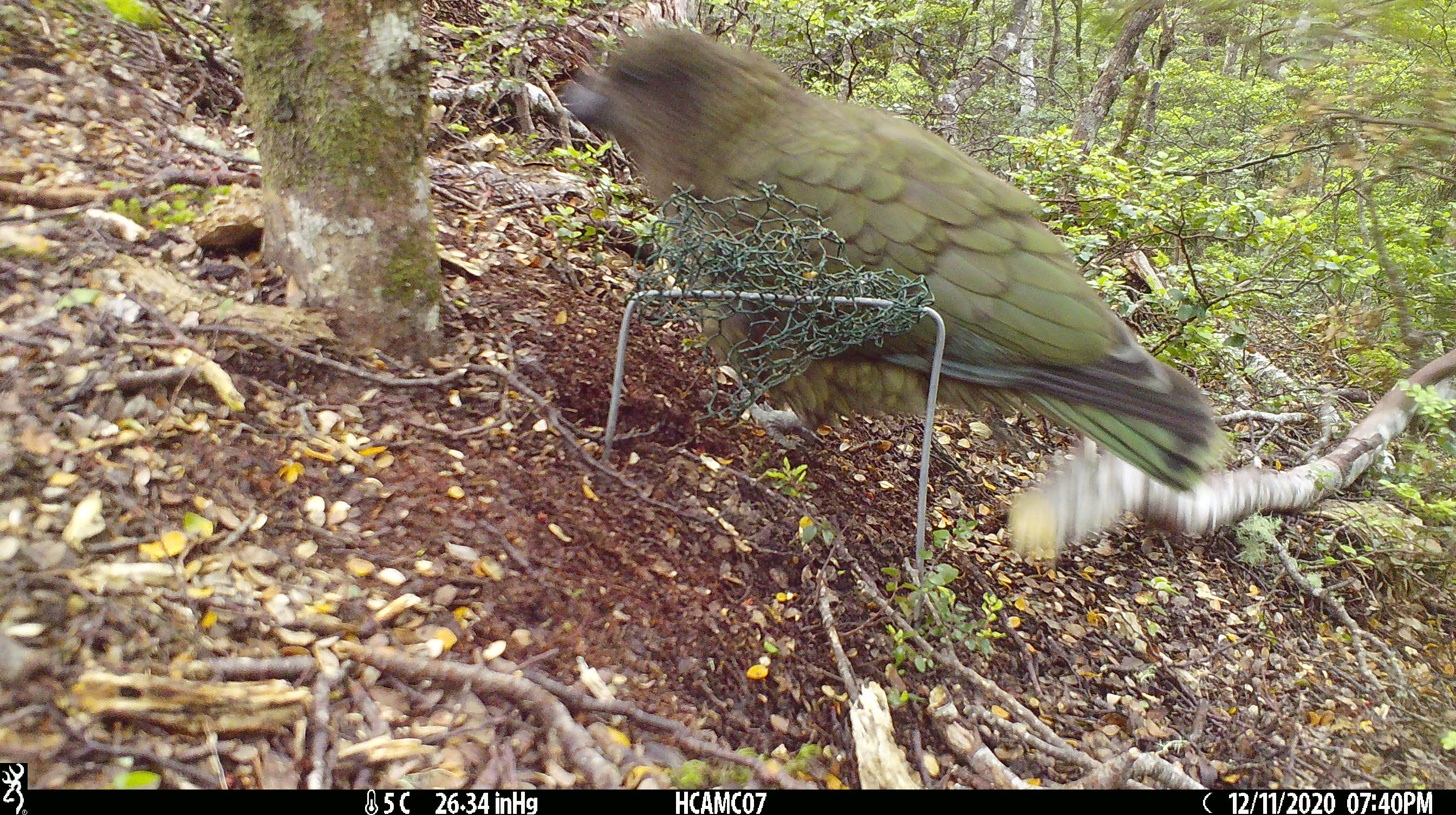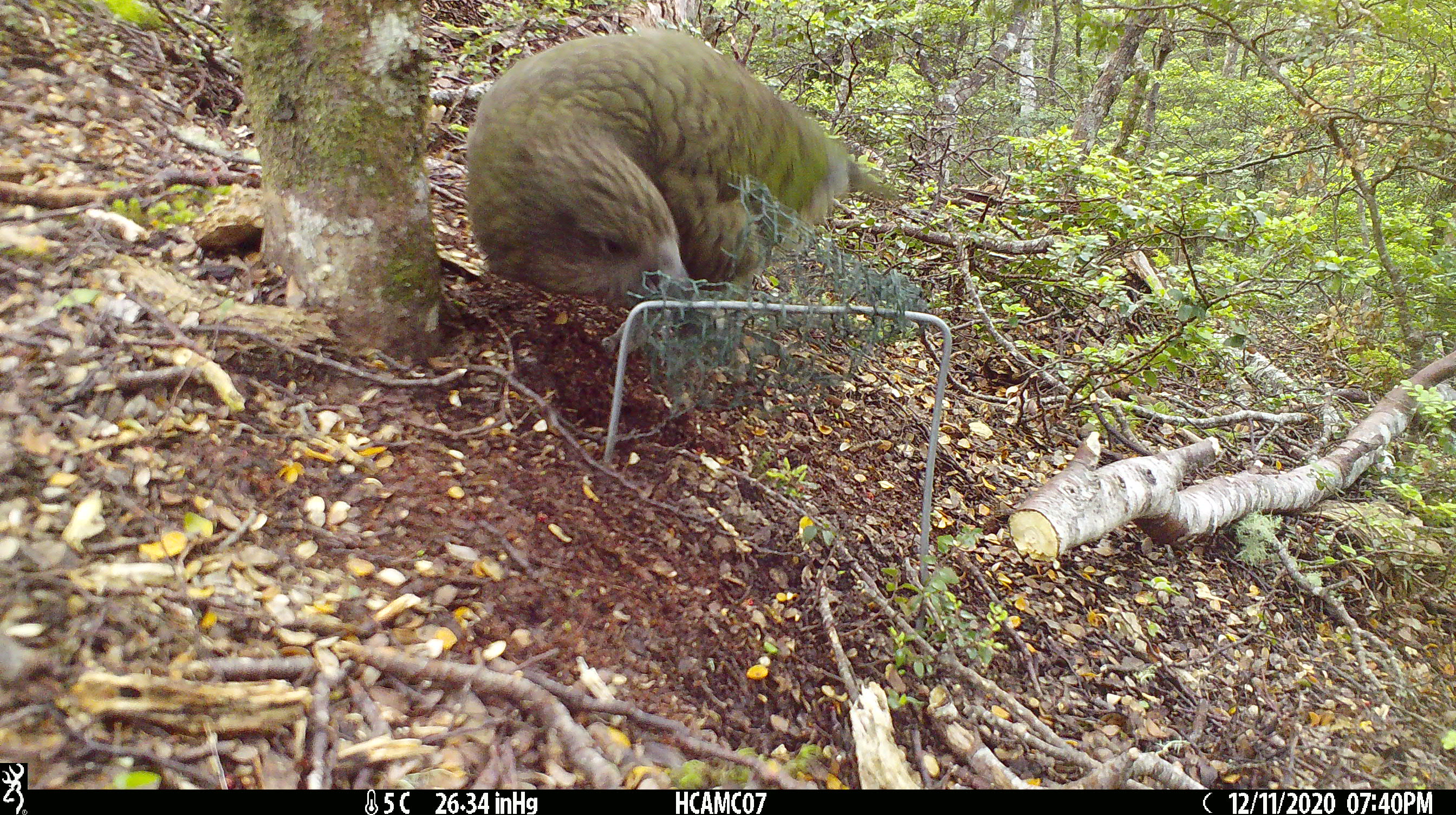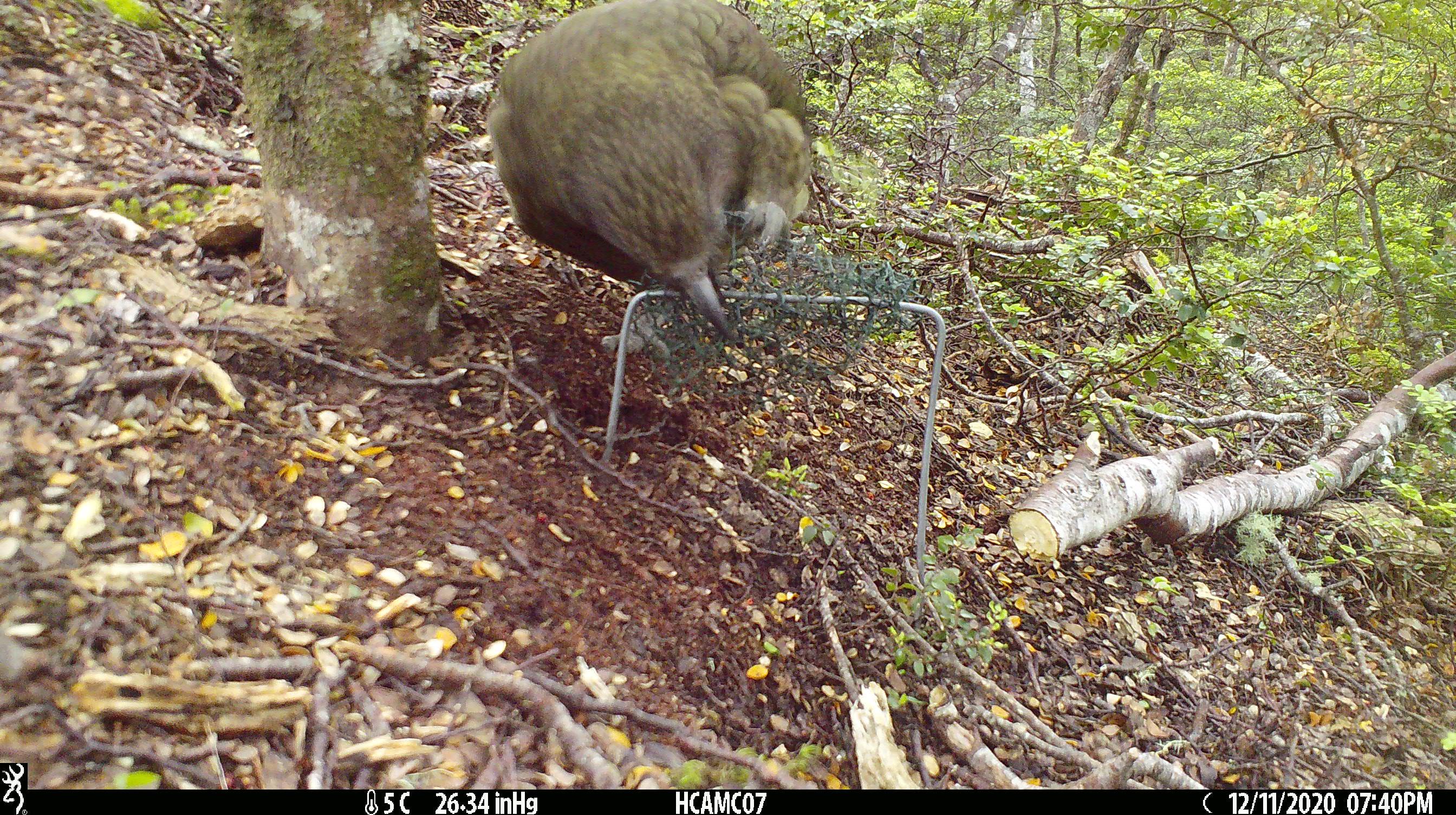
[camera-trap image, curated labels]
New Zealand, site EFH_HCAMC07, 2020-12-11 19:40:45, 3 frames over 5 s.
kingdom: Animalia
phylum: Chordata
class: Aves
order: Psittaciformes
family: Strigopidae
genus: Nestor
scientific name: Nestor notabilis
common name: kea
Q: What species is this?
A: Kea (Nestor notabilis).